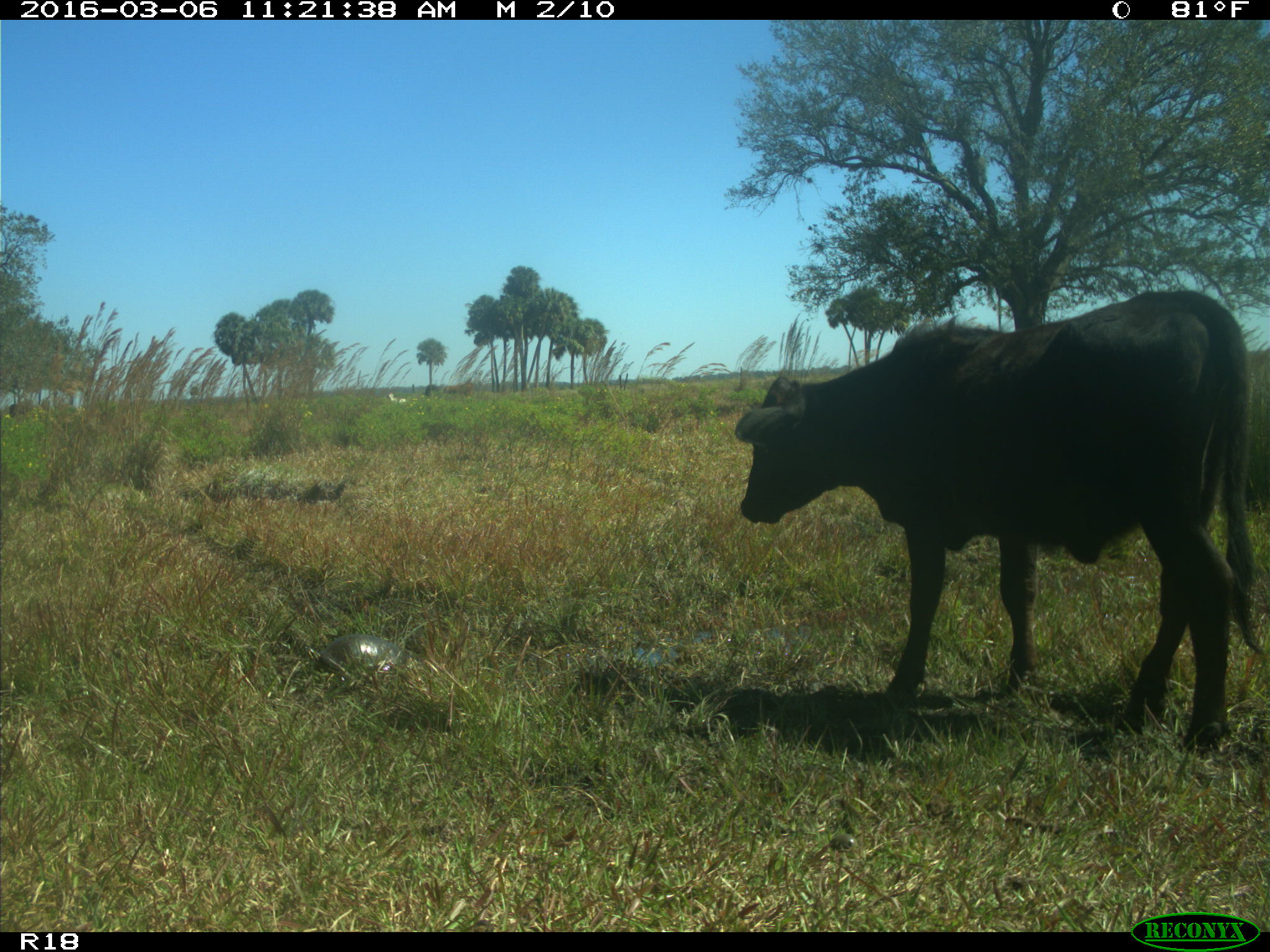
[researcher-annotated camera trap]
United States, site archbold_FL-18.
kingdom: Animalia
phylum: Chordata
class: Mammalia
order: Artiodactyla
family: Bovidae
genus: Bos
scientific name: Bos taurus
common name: domestic cow